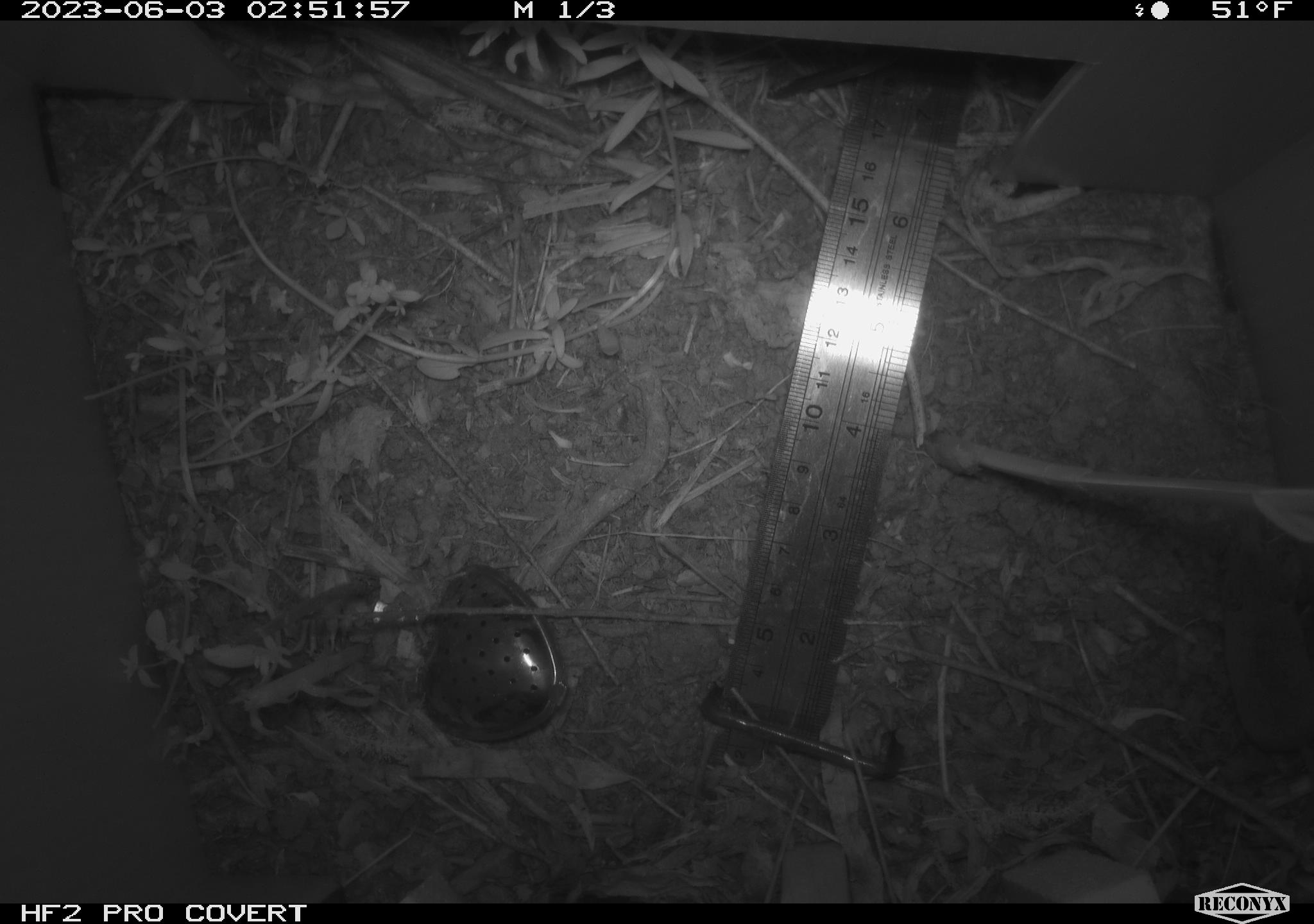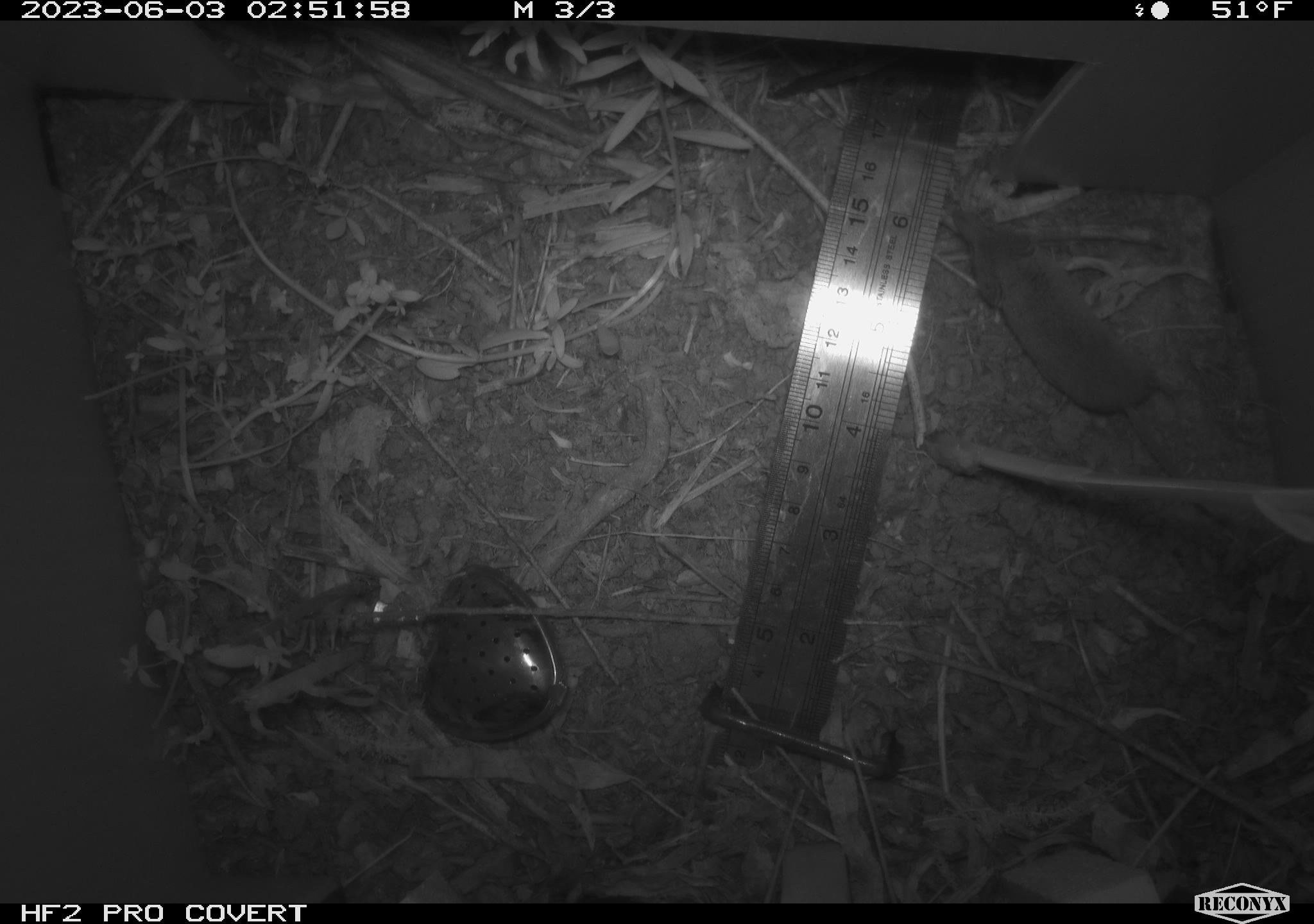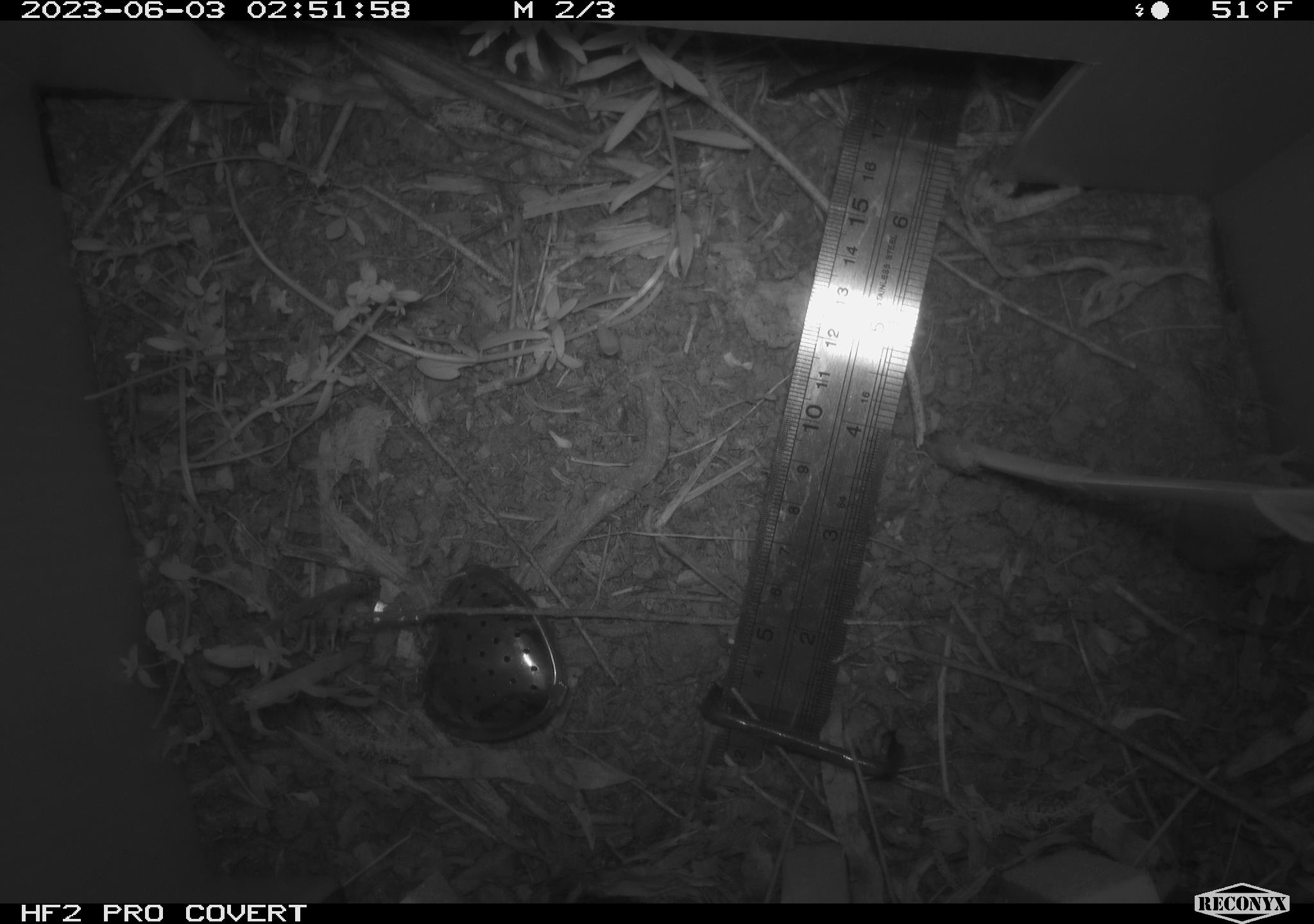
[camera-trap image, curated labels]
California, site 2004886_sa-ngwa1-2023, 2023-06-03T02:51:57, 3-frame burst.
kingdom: Animalia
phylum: Chordata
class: Mammalia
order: Eulipotyphla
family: Soricidae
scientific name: Soricidae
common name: shrews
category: soricidae family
Soricidae family (shrews) (Soricidae).